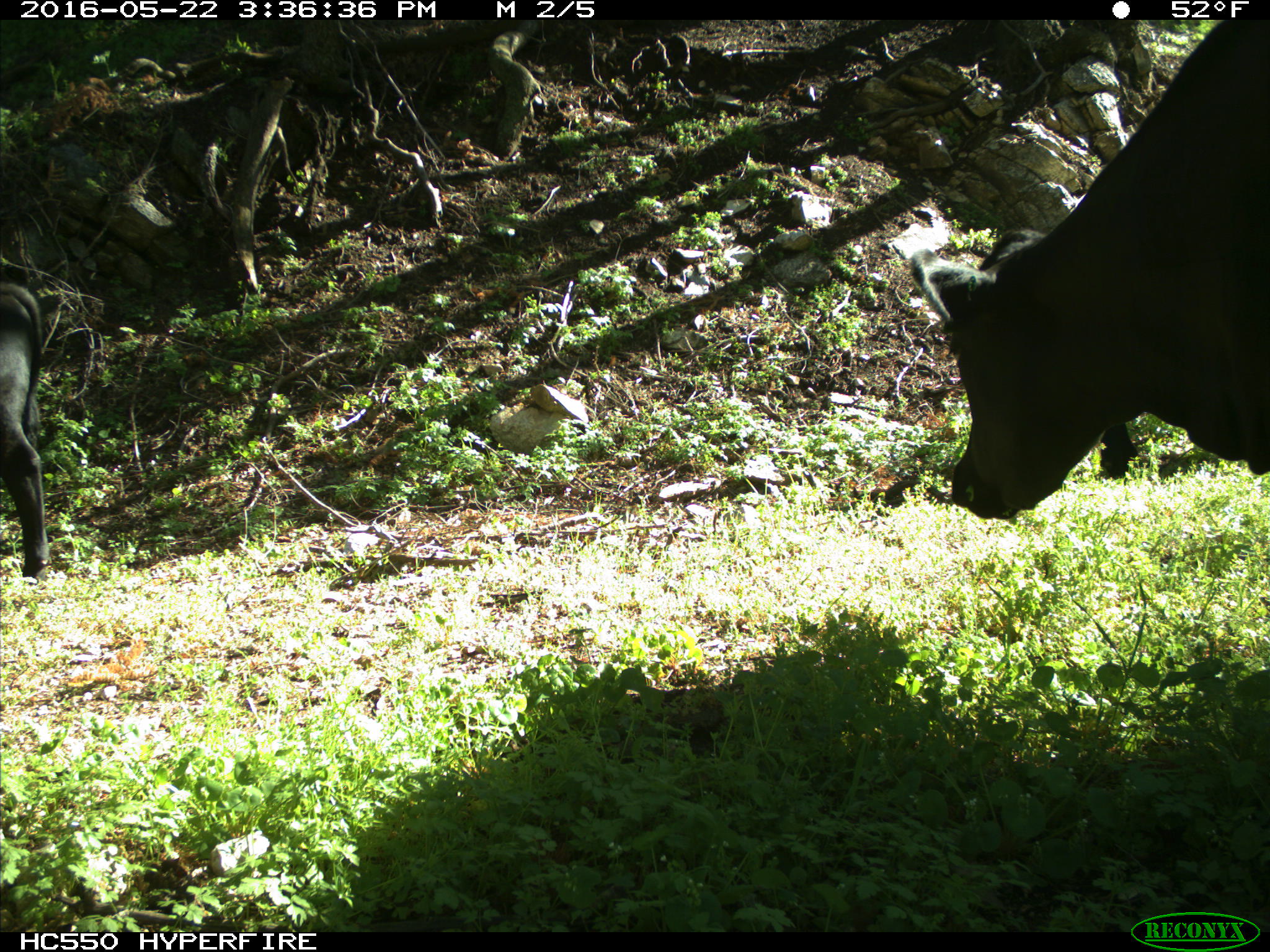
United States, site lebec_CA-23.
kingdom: Animalia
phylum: Chordata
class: Mammalia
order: Artiodactyla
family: Bovidae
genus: Bos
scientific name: Bos taurus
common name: domestic cow